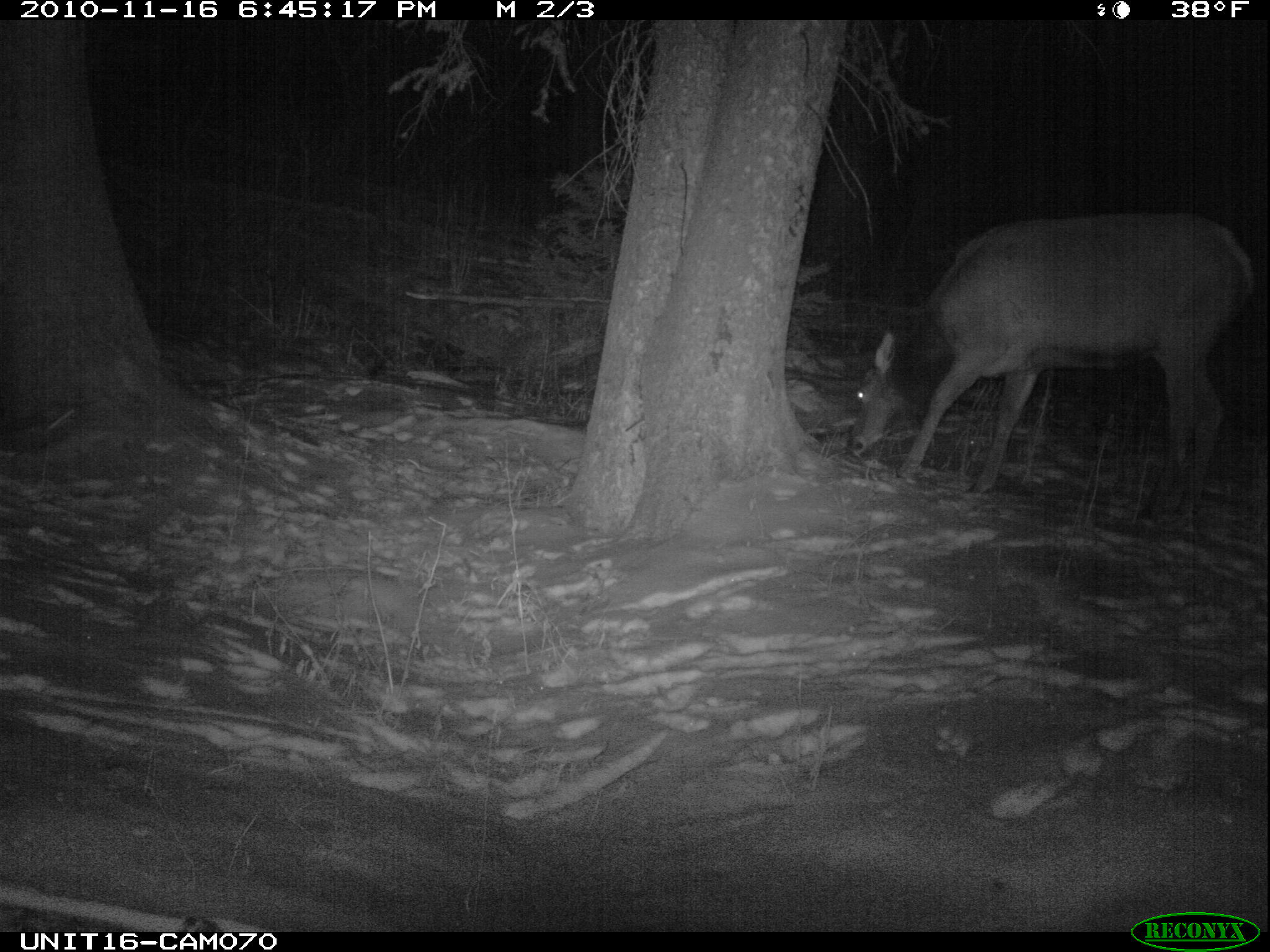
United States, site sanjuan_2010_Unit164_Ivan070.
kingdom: Animalia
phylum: Chordata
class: Mammalia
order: Artiodactyla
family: Cervidae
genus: Cervus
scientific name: Cervus elaphus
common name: red deer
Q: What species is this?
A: Cervus elaphus (red deer).